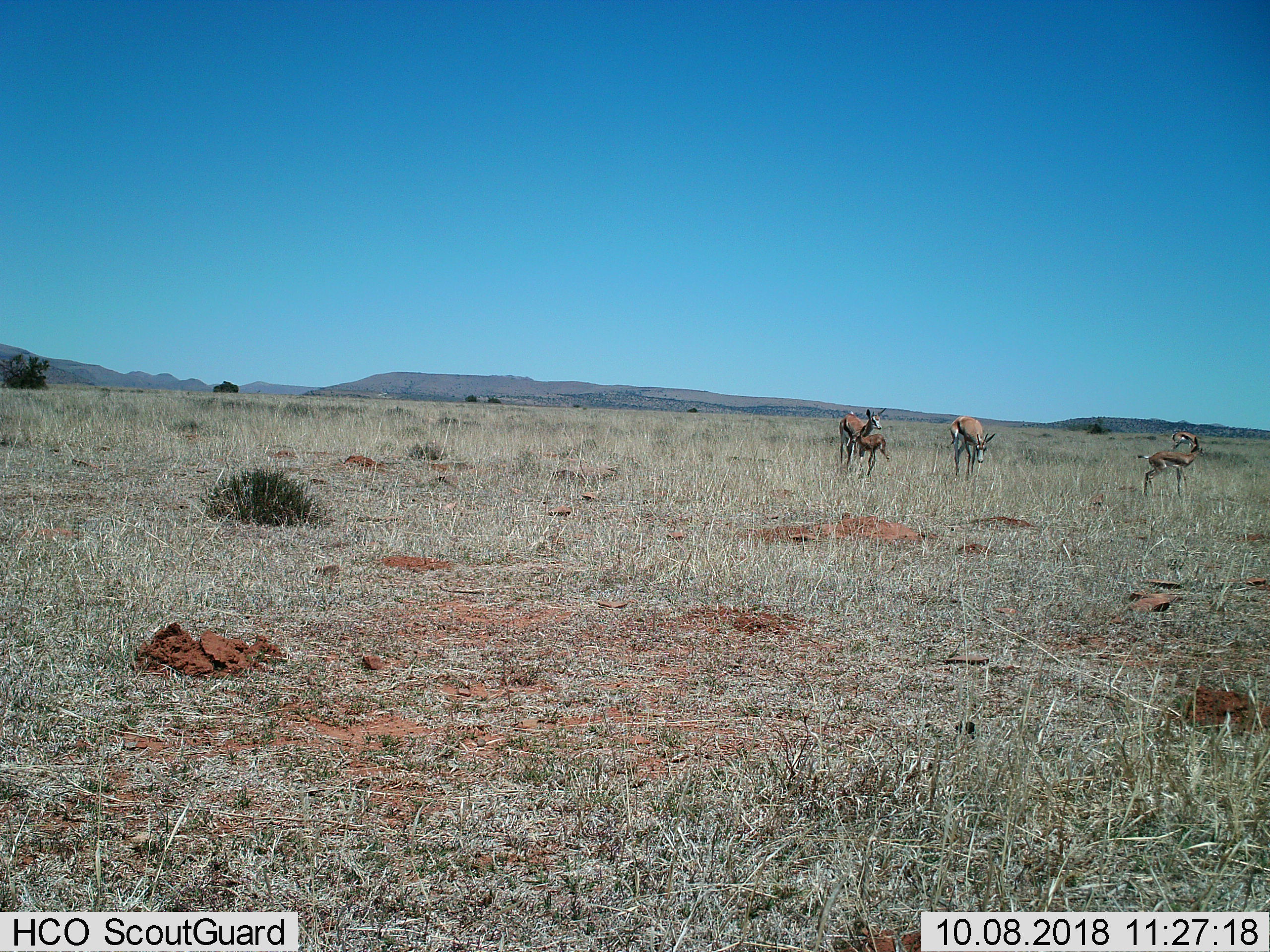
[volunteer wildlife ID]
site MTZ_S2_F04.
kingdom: Animalia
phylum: Chordata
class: Mammalia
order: Artiodactyla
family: Bovidae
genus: Antidorcas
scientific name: Antidorcas marsupialis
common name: springbok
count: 5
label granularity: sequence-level